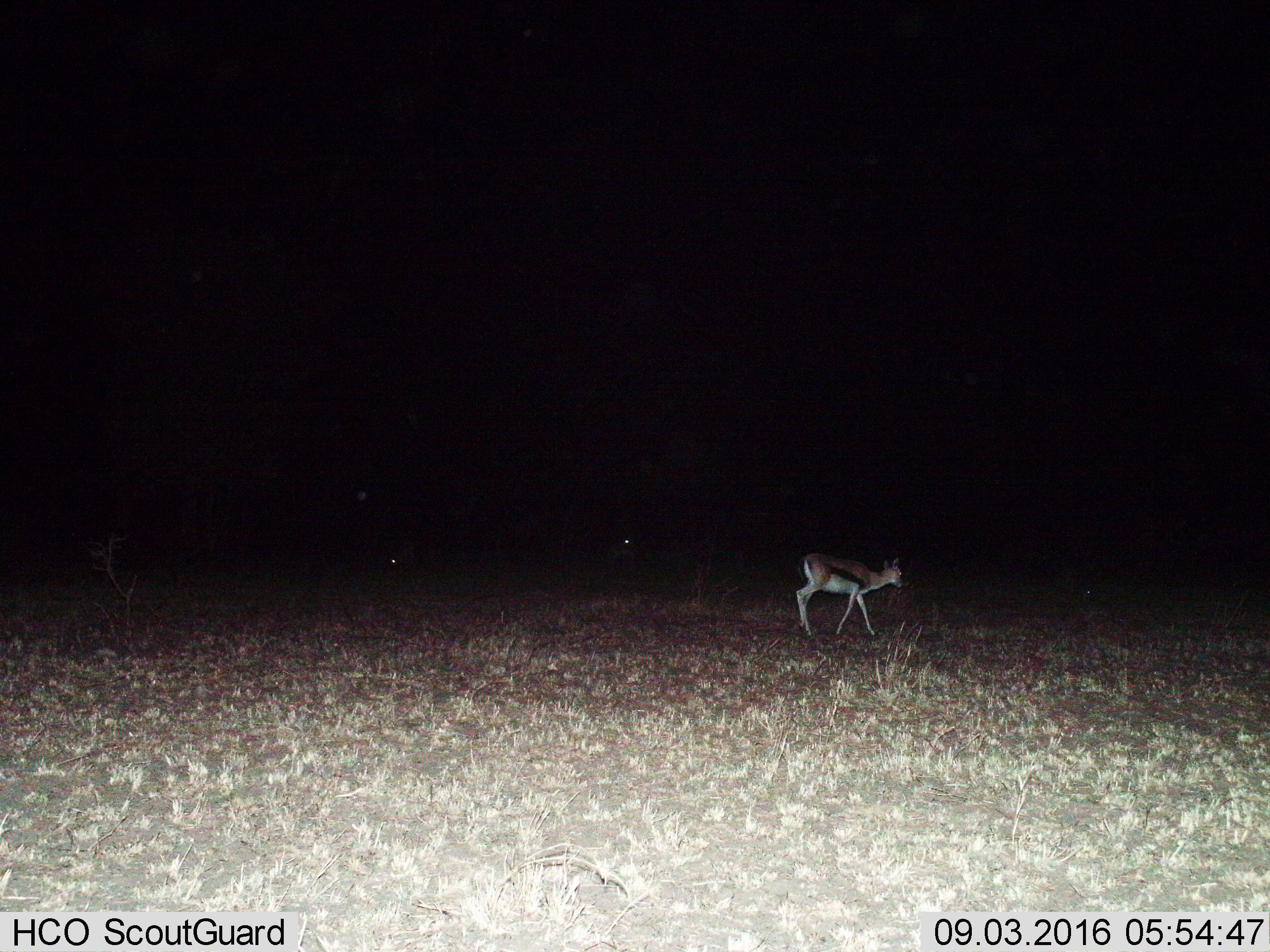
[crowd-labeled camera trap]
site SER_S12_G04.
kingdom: Animalia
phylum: Chordata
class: Mammalia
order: Artiodactyla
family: Bovidae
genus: Eudorcas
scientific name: Eudorcas thomsonii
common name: thomson's gazelle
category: gazellethomsons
Gazellethomsons (thomson's gazelle) (Eudorcas thomsonii), count 1. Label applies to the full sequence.